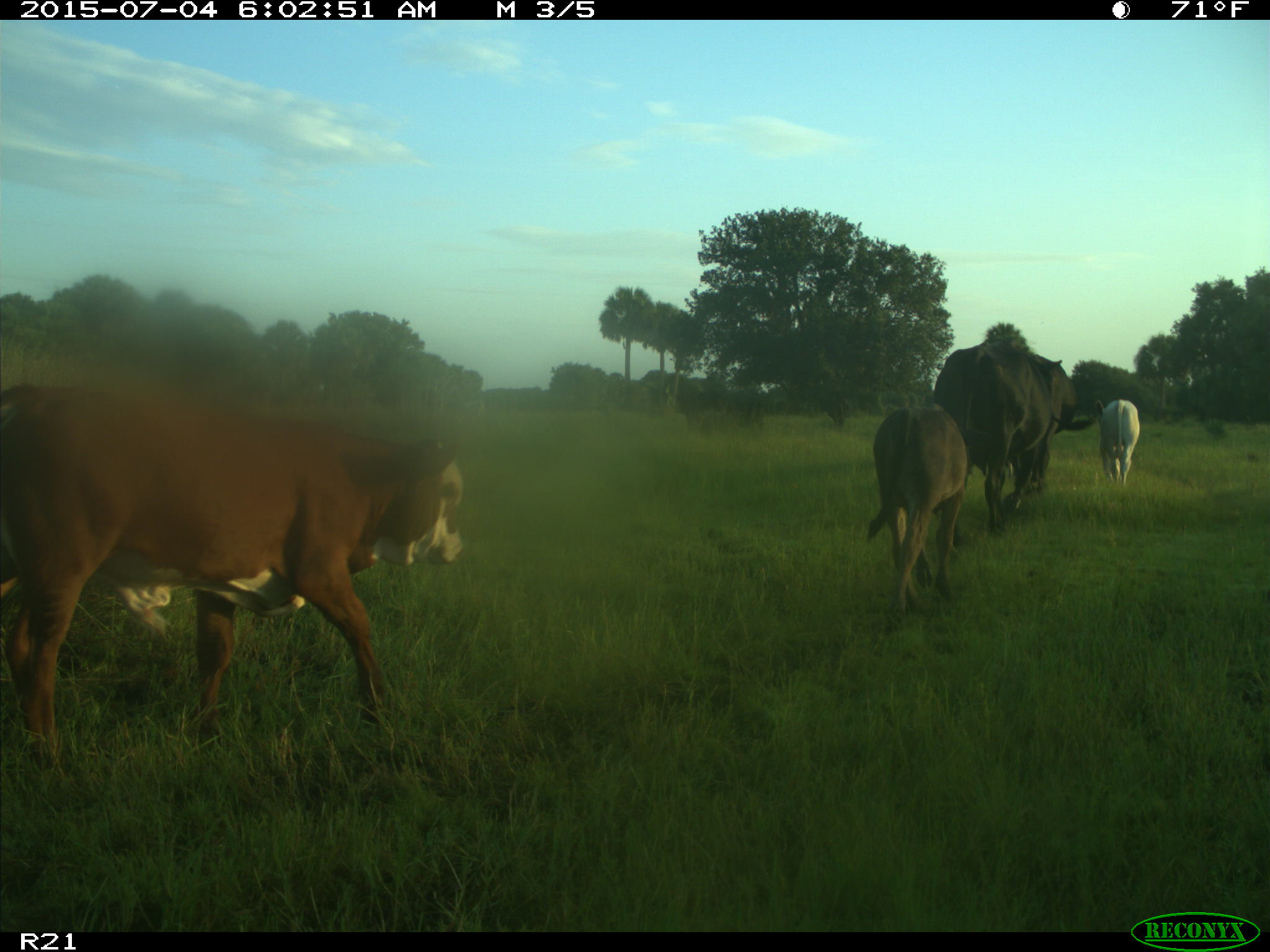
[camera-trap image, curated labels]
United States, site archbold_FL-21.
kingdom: Animalia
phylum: Chordata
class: Mammalia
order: Artiodactyla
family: Bovidae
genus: Bos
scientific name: Bos taurus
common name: domestic cow